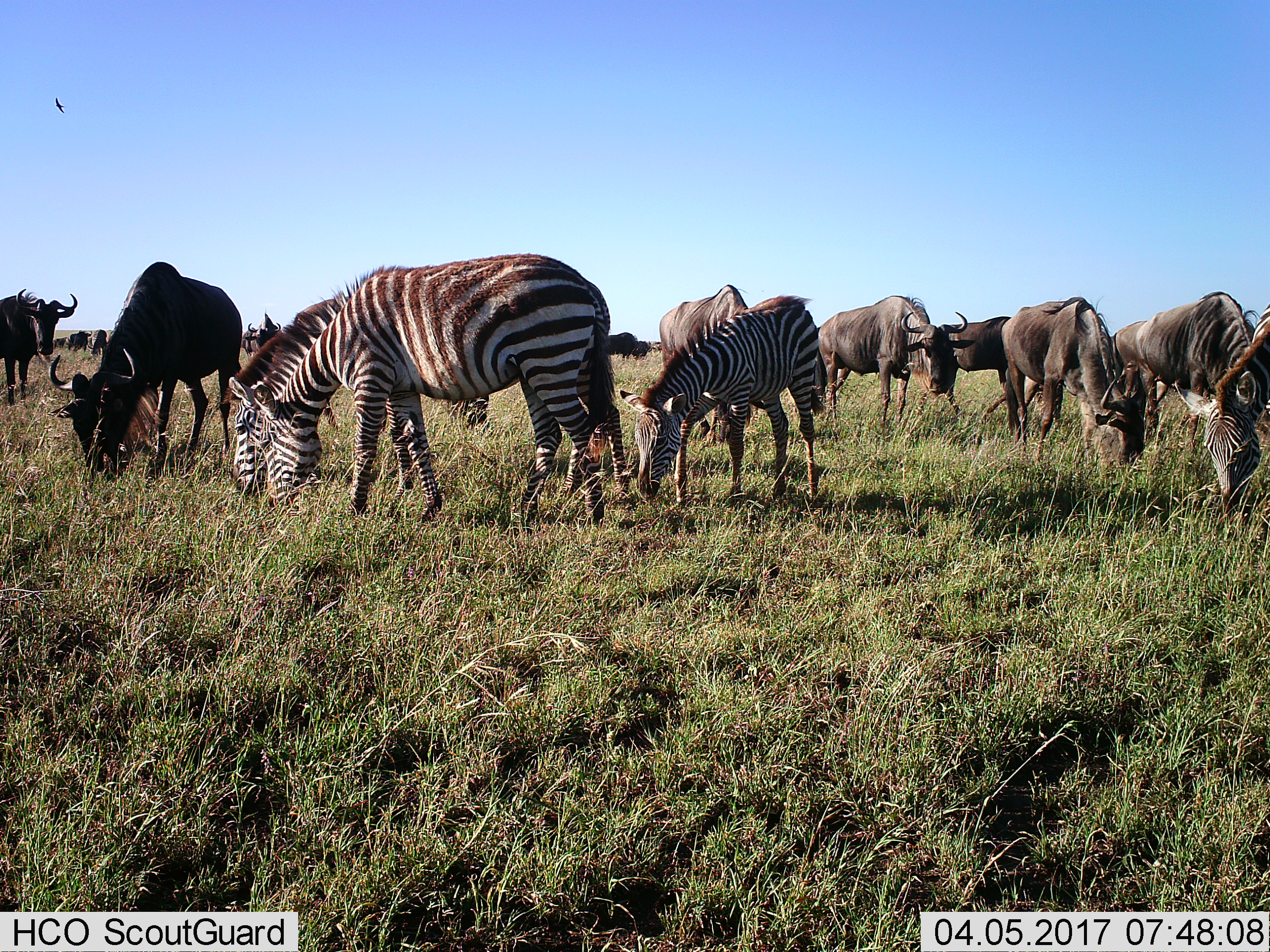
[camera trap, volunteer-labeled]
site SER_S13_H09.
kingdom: Animalia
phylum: Chordata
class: Mammalia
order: Artiodactyla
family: Bovidae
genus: Connochaetes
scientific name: Connochaetes taurinus taurinus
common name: blue wildebeest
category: wildebeestblue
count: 11-50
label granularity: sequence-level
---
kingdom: Animalia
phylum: Chordata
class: Mammalia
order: Perissodactyla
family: Equidae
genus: Equus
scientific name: Equus quagga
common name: plains zebra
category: zebraplains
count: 4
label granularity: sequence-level